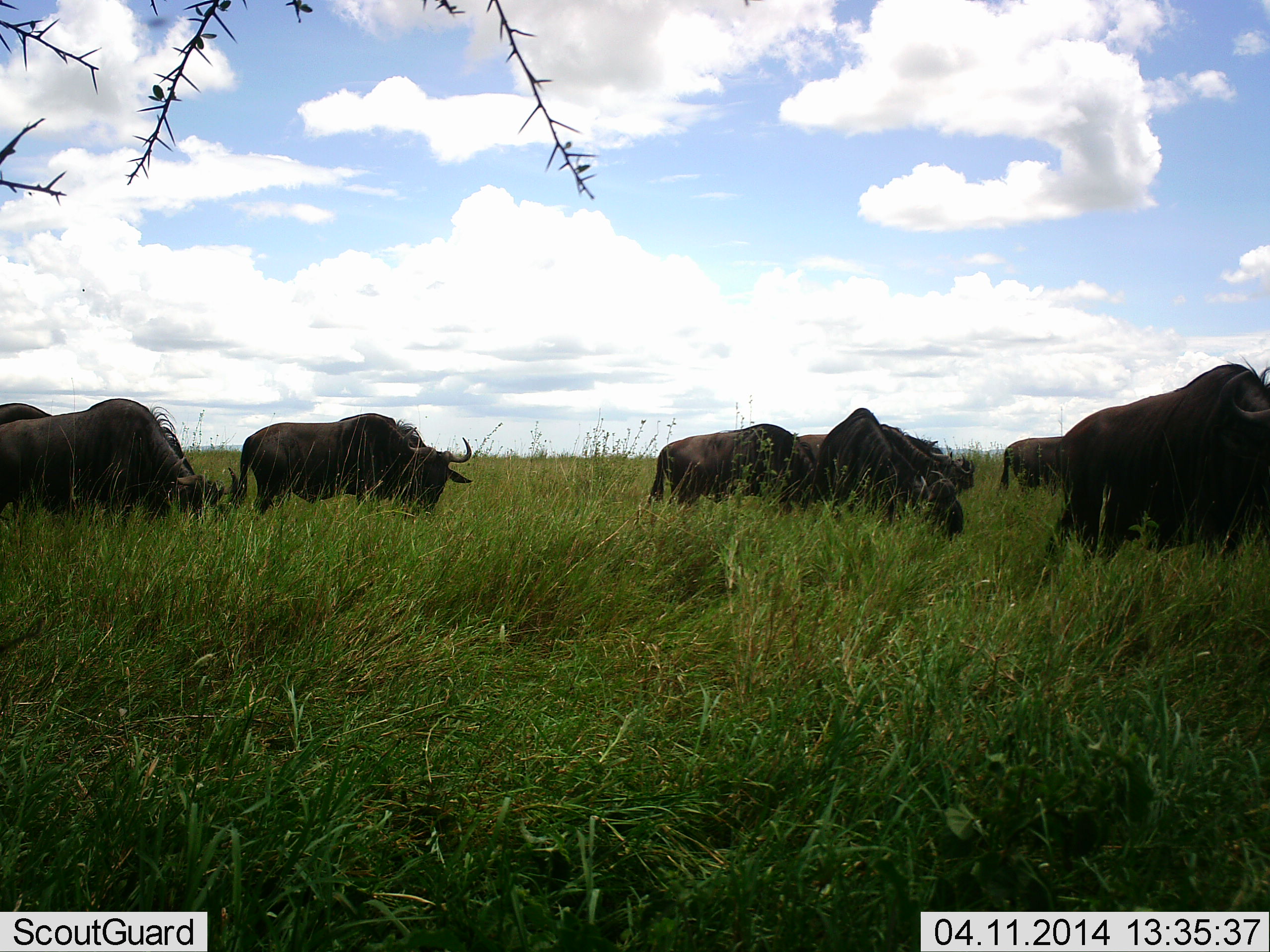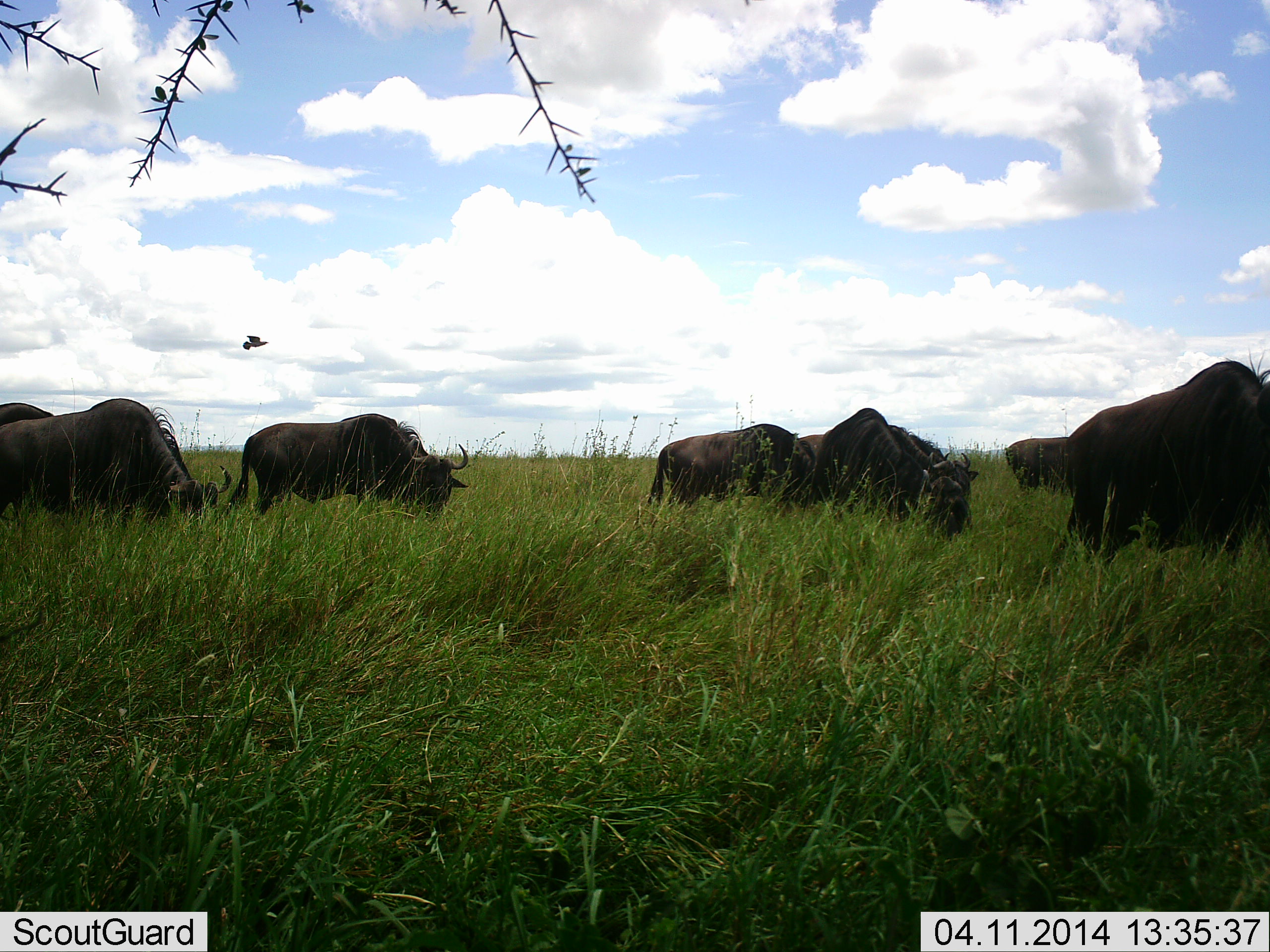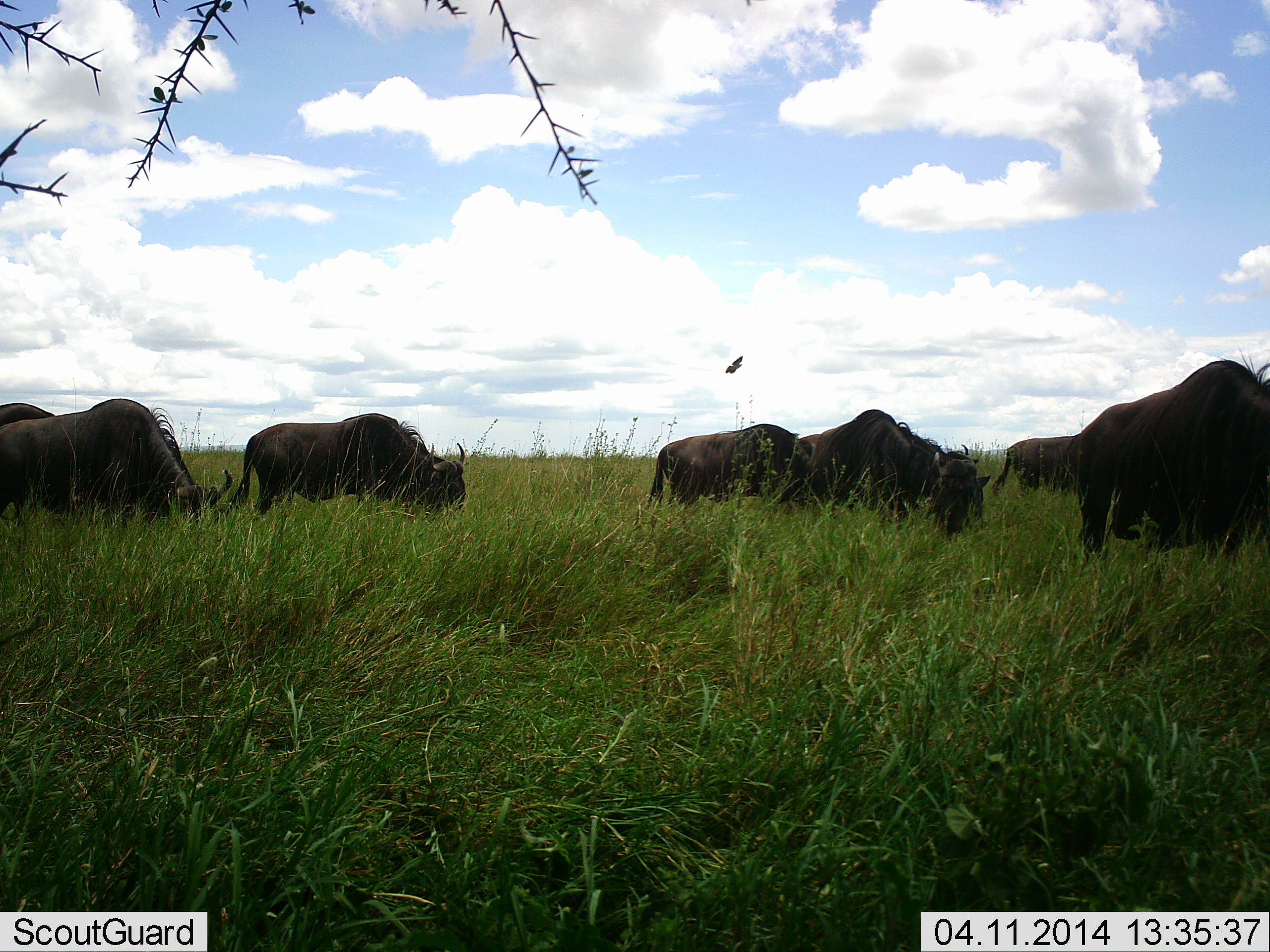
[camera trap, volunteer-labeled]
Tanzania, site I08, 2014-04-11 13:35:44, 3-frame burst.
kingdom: Animalia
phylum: Chordata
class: Mammalia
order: Artiodactyla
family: Bovidae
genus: Connochaetes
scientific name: Connochaetes taurinus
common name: blue wildebeest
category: wildebeest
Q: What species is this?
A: Wildebeest (blue wildebeest) (Connochaetes taurinus).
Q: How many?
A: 7.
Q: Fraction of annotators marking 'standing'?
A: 15%.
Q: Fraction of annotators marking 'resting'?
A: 0%.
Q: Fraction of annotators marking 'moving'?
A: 0%.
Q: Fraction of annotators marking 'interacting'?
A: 0%.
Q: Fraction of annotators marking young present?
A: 0%.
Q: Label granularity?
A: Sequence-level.